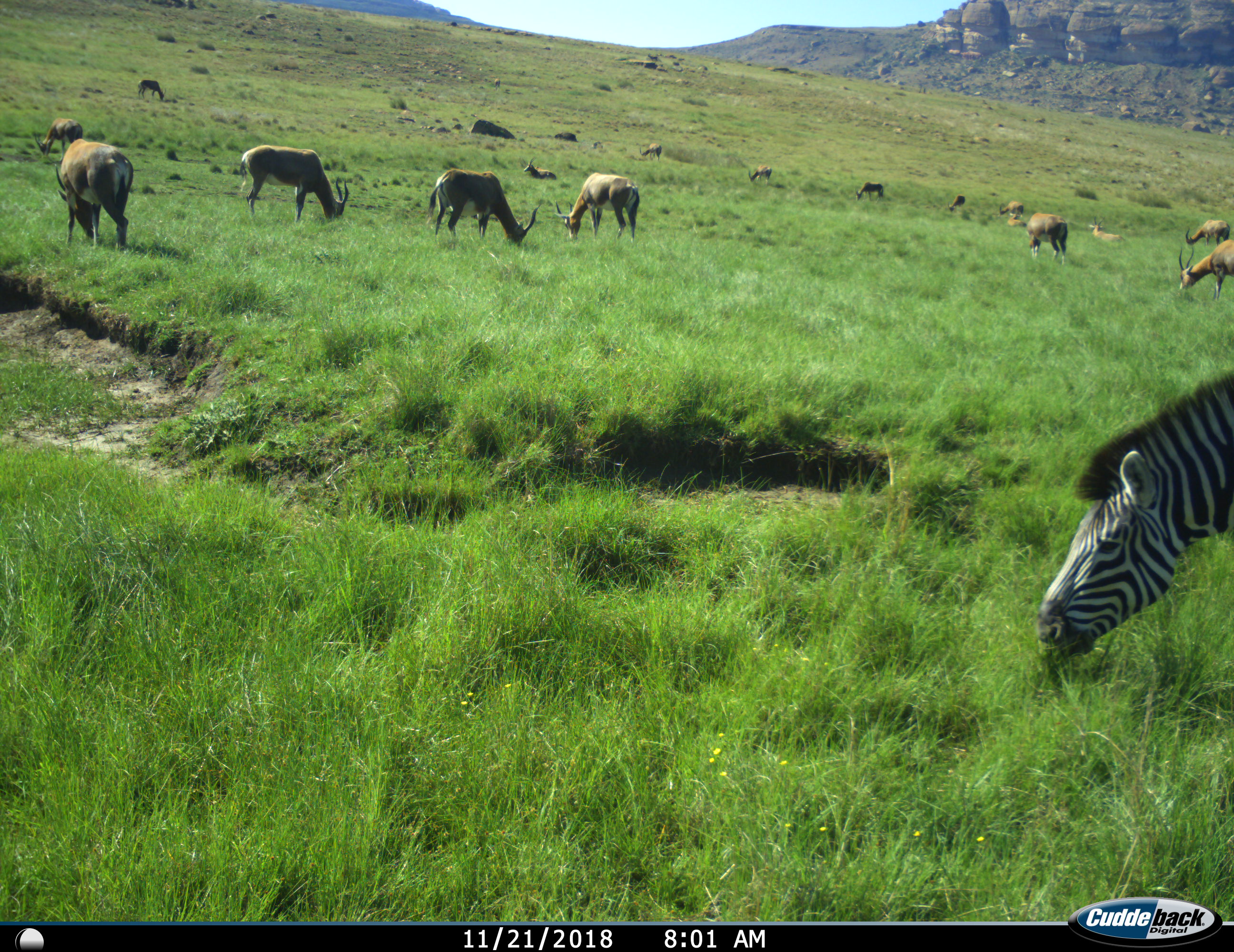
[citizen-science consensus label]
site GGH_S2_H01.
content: unidentified animal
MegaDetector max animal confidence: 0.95